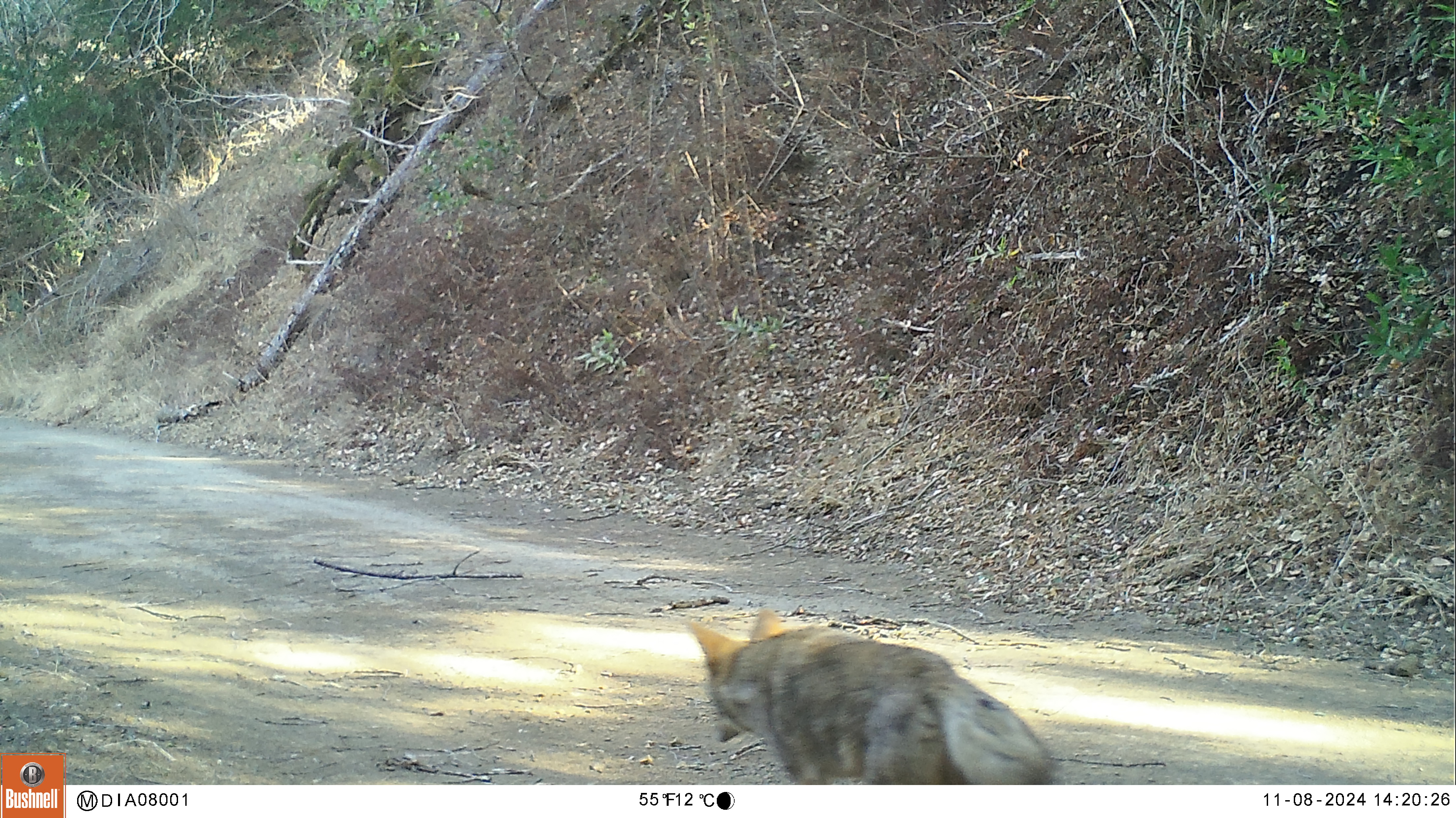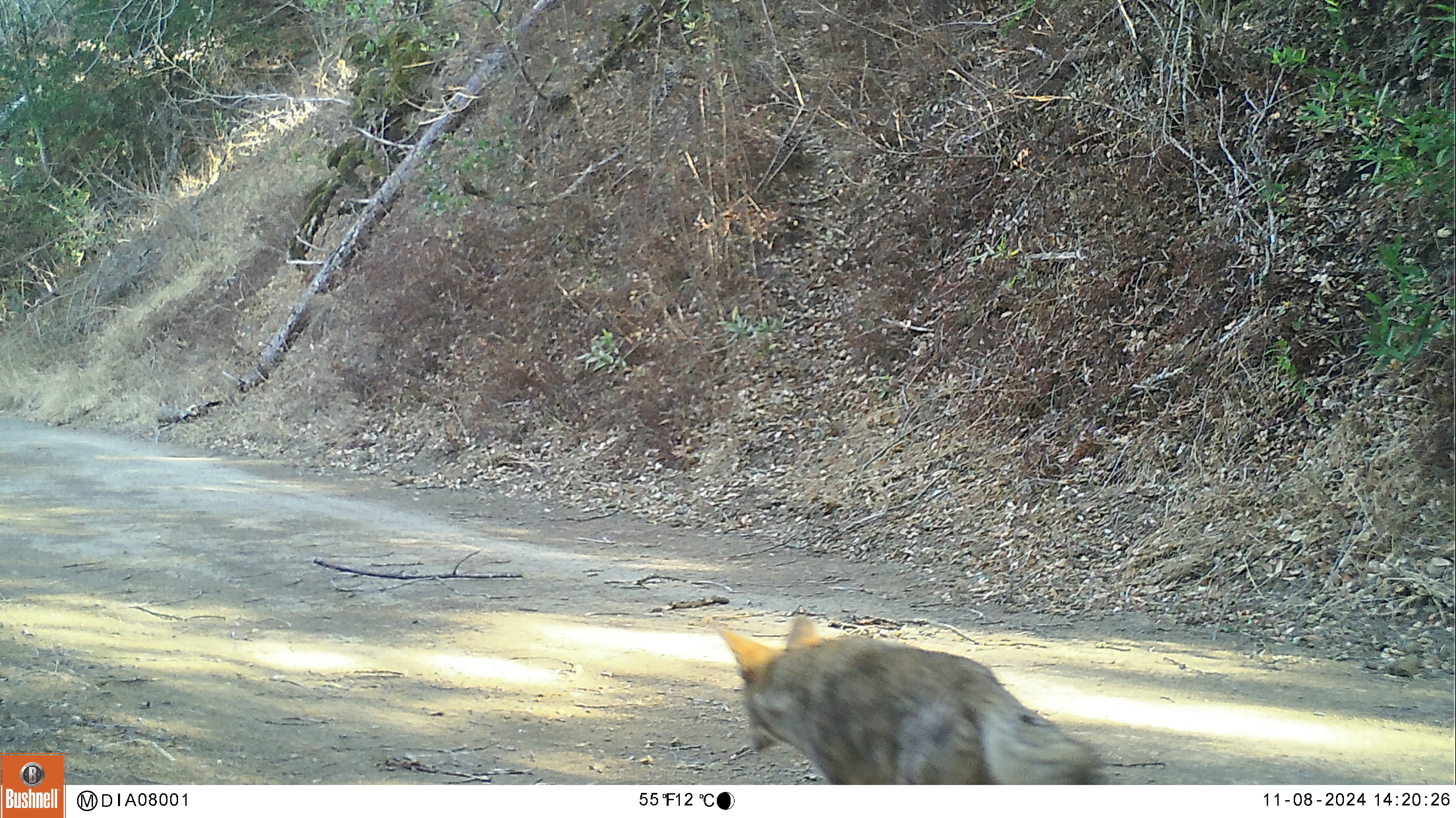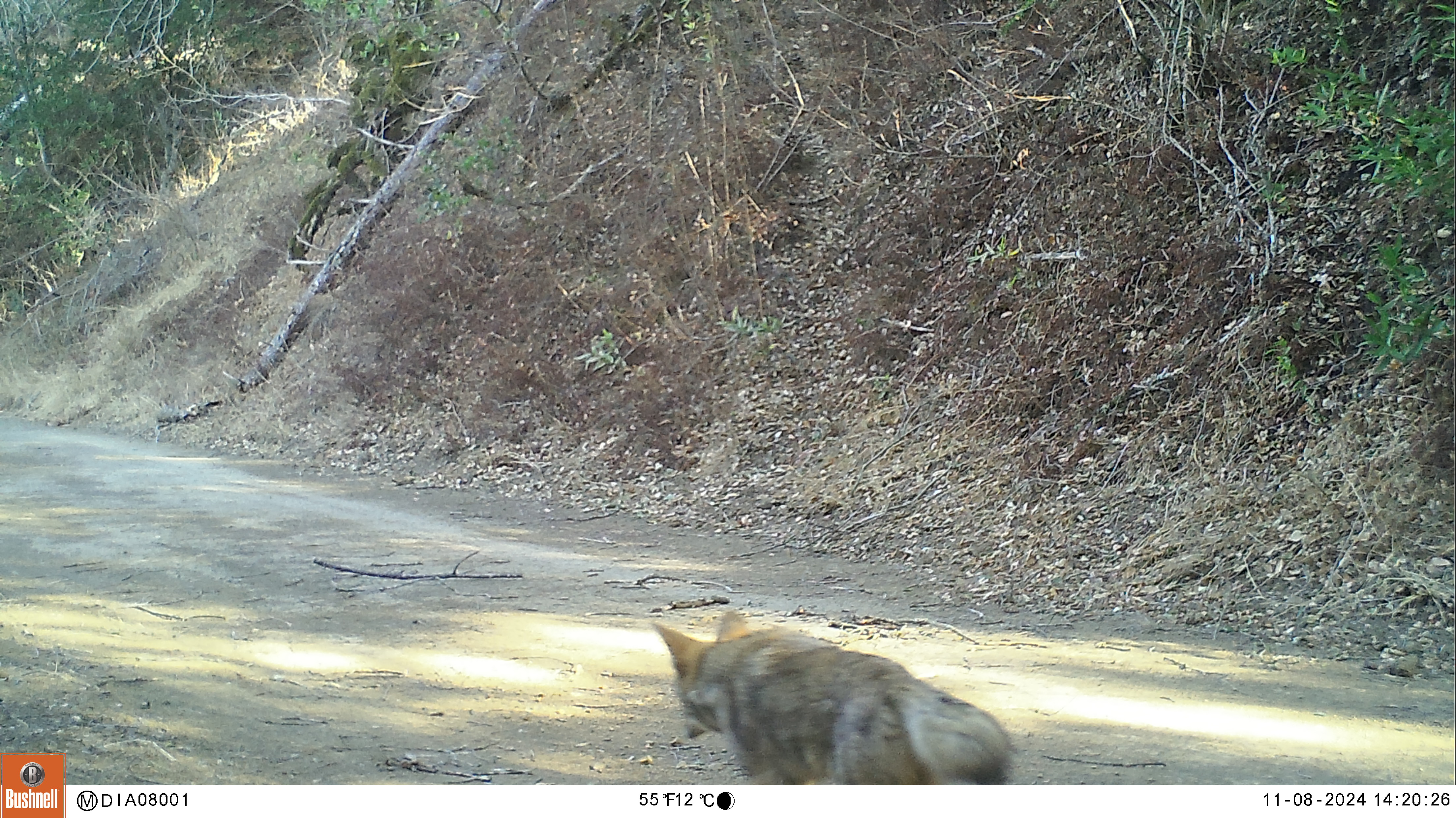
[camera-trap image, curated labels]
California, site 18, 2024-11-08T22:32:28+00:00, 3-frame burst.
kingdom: Animalia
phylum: Chordata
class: Mammalia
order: Carnivora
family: Canidae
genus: Canis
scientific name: Canis latrans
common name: coyote